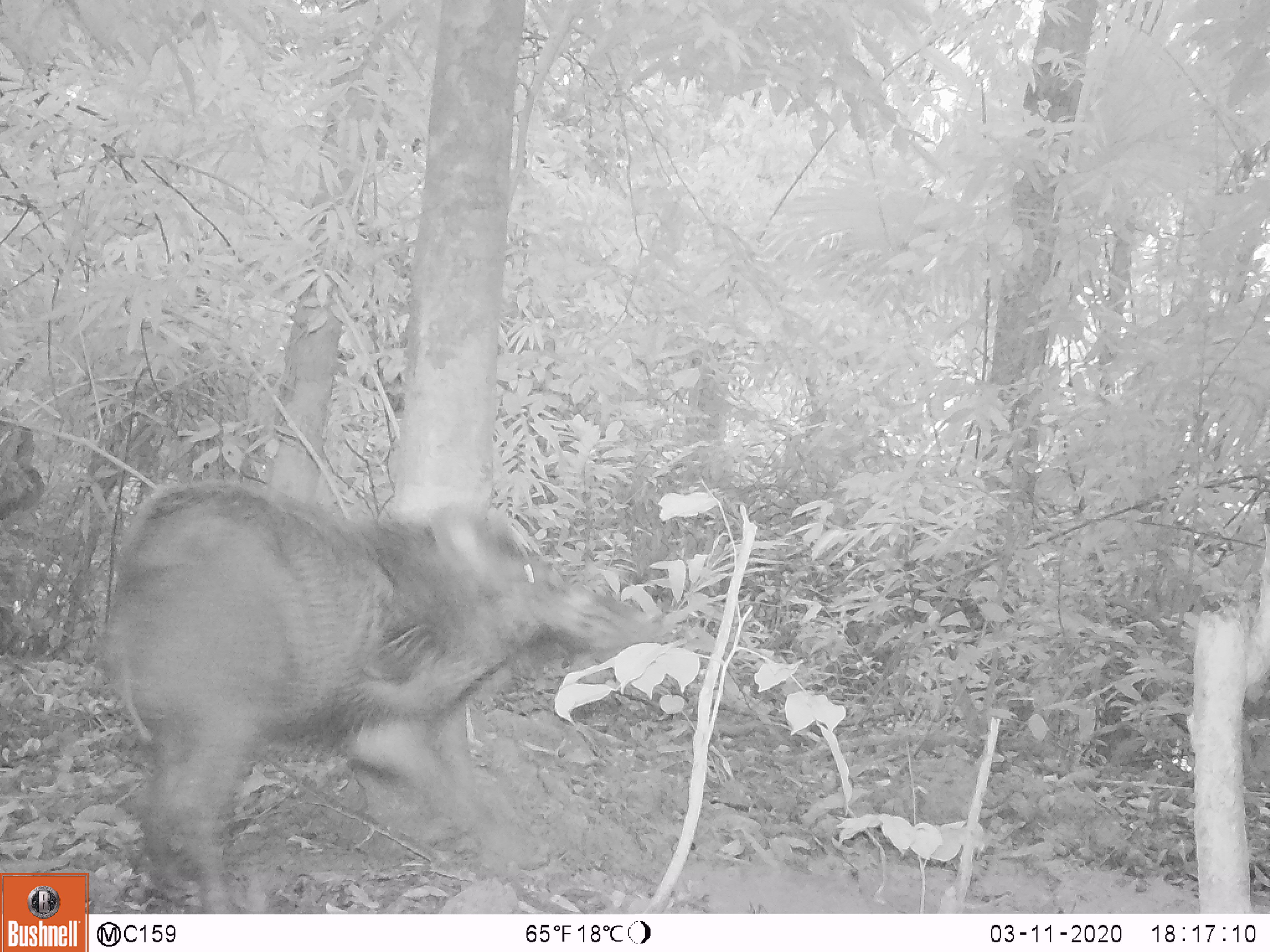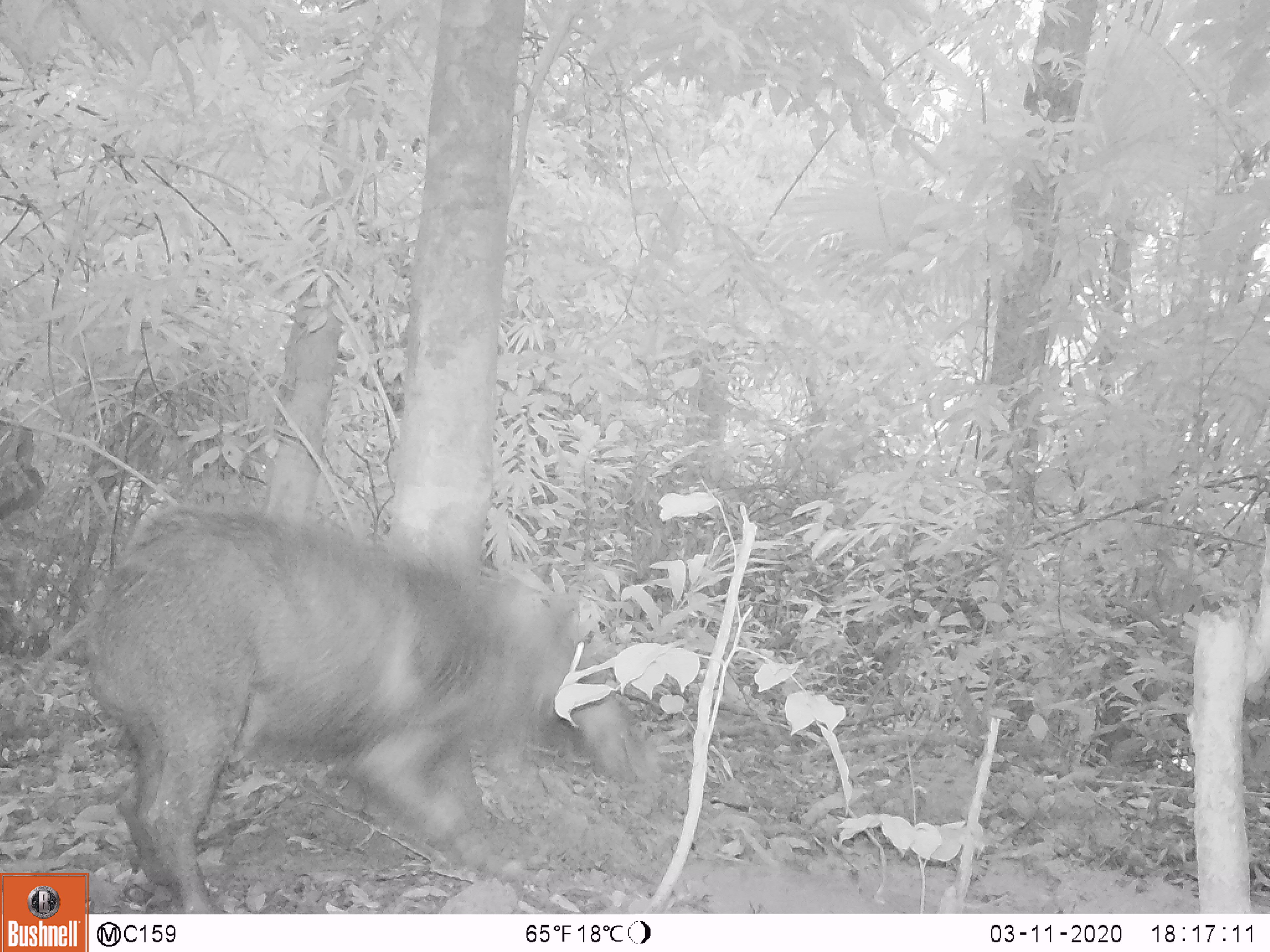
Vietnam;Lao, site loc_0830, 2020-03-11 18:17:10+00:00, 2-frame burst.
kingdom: Animalia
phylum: Chordata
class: Mammalia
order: Artiodactyla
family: Suidae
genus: Sus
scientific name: Sus scrofa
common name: eurasian wild pig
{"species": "eurasian wild pig (Sus scrofa)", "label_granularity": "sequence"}